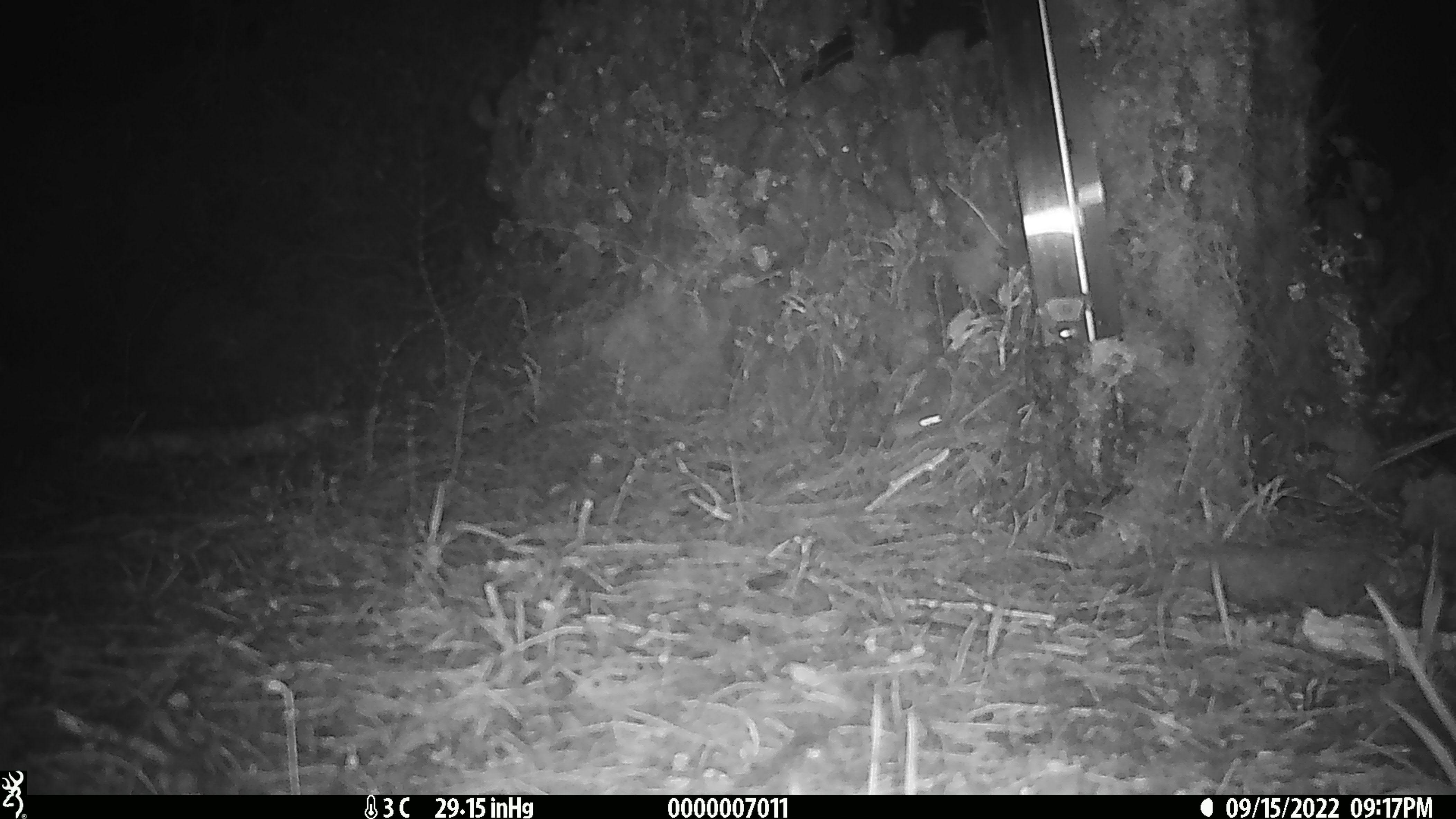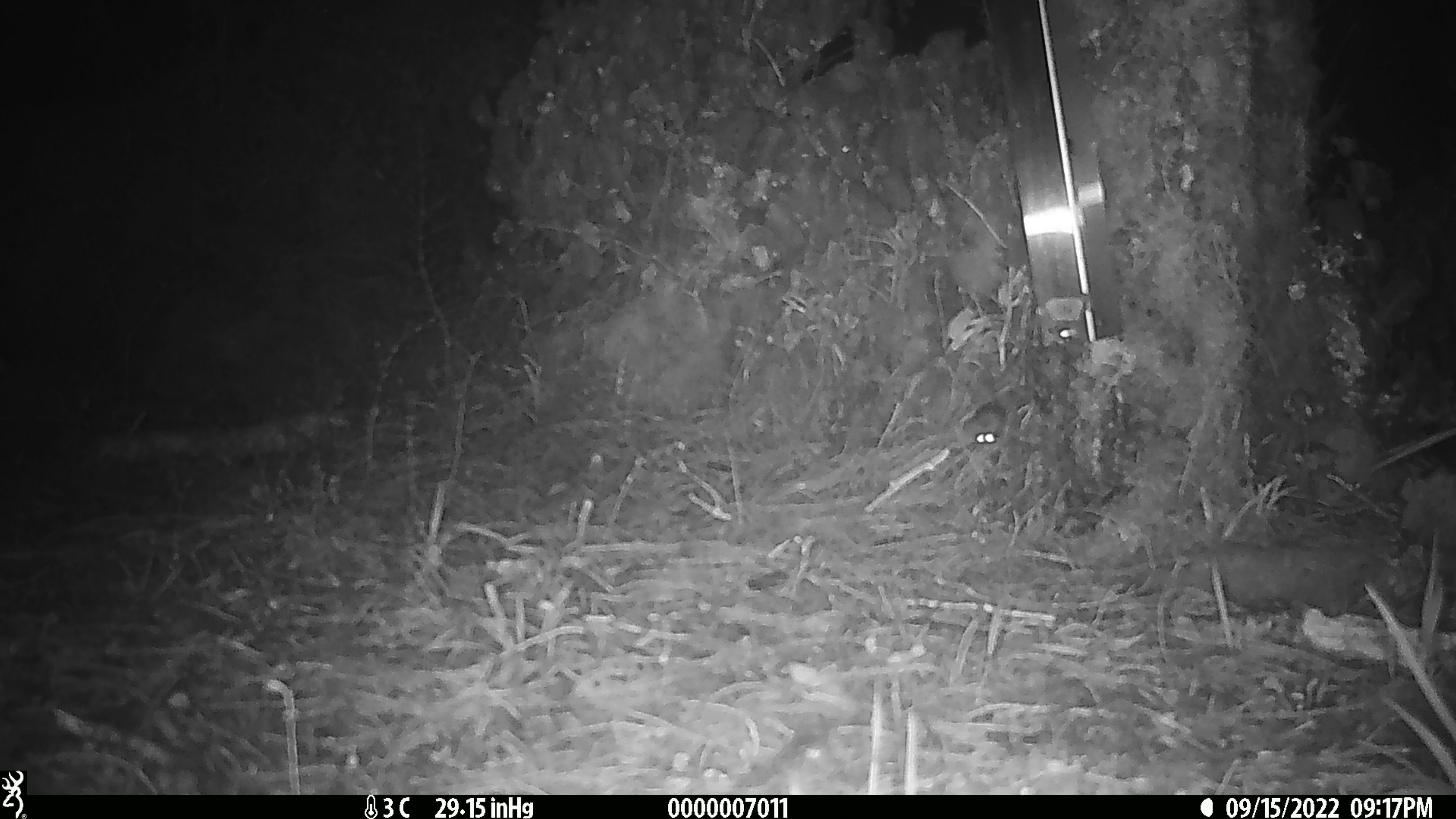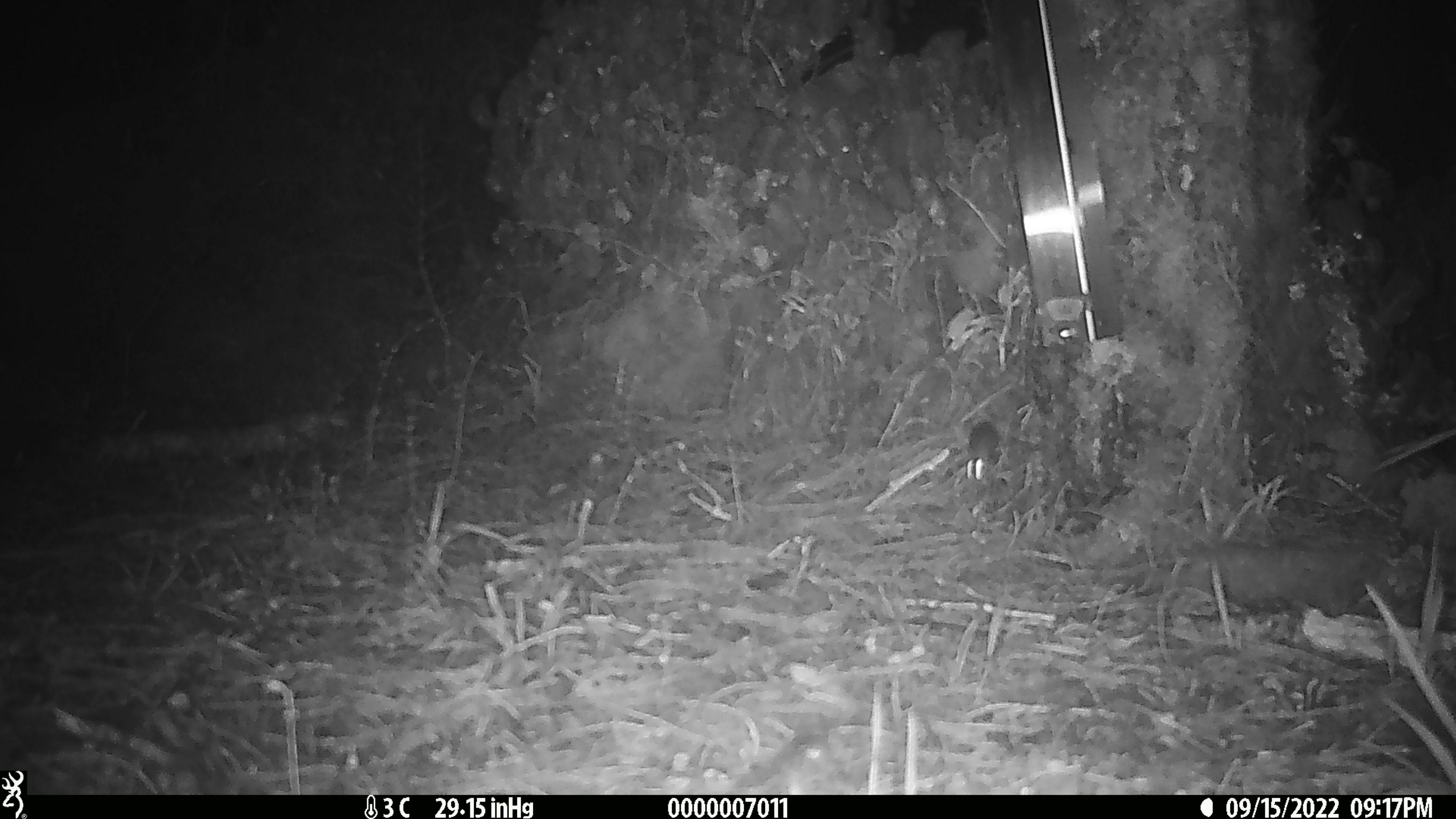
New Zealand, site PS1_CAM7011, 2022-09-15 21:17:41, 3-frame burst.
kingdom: Animalia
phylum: Chordata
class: Mammalia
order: Rodentia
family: Muridae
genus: Mus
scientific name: Mus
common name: mouse